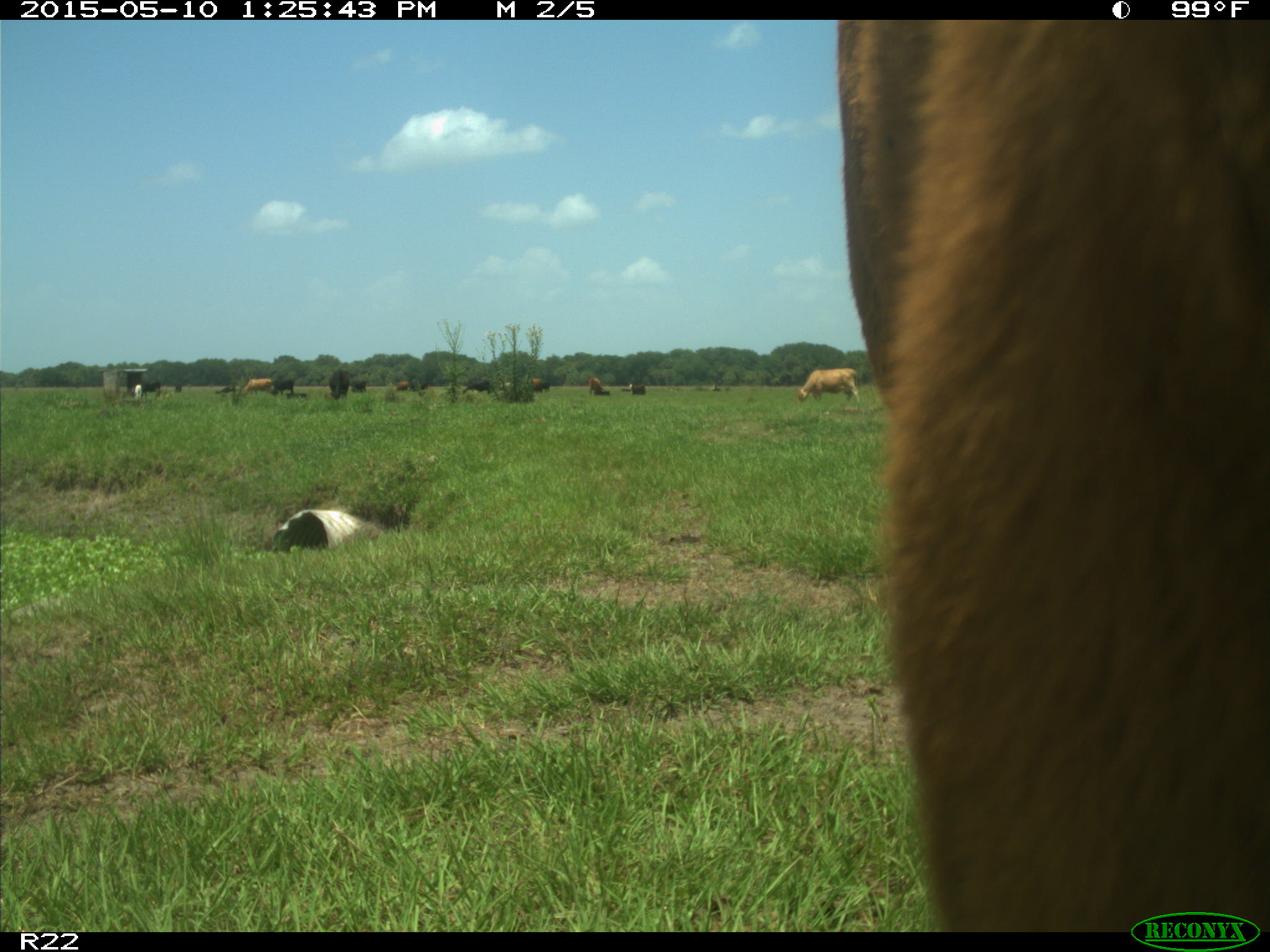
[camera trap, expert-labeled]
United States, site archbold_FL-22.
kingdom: Animalia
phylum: Chordata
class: Mammalia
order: Artiodactyla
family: Bovidae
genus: Bos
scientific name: Bos taurus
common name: domestic cow